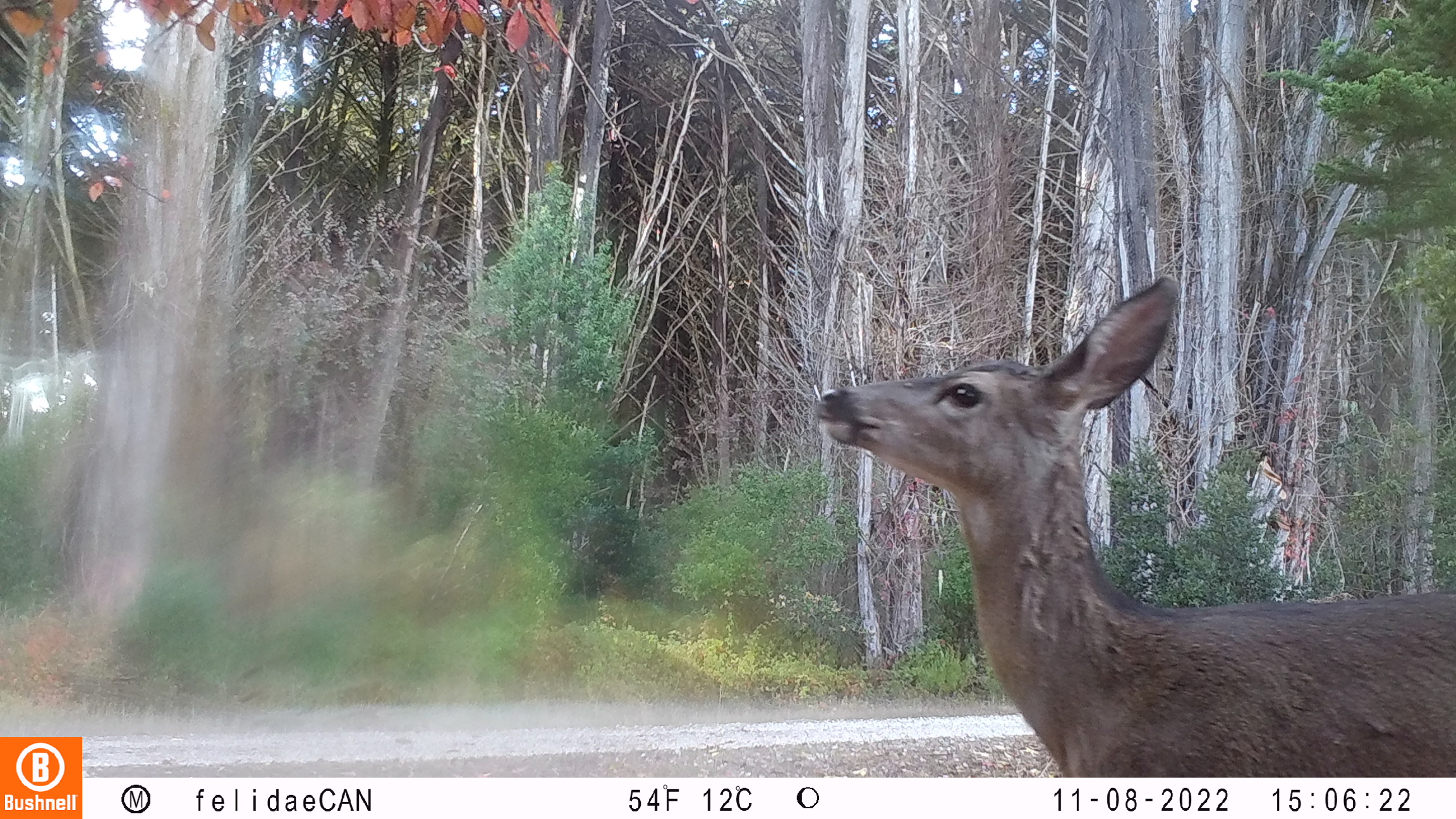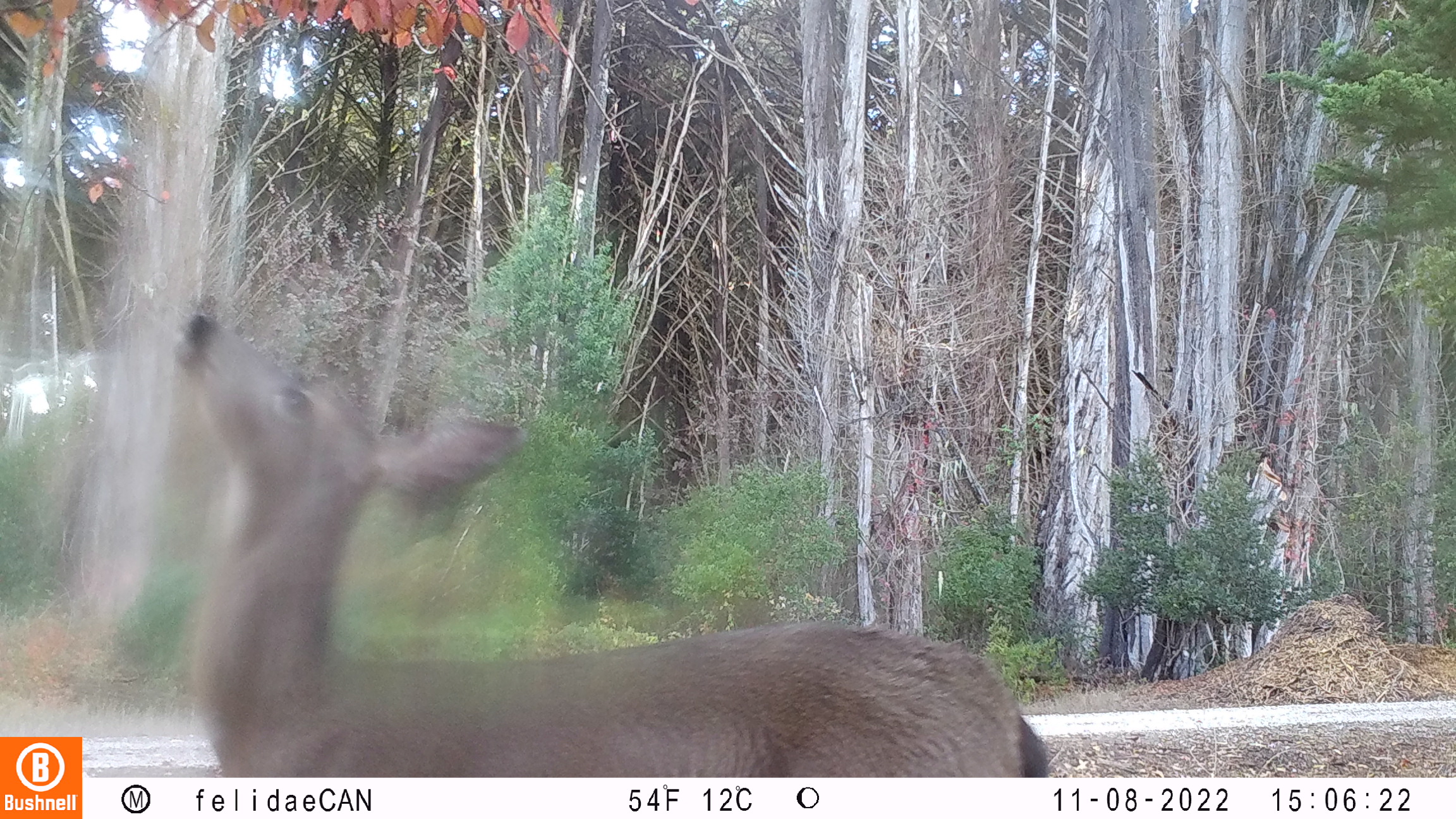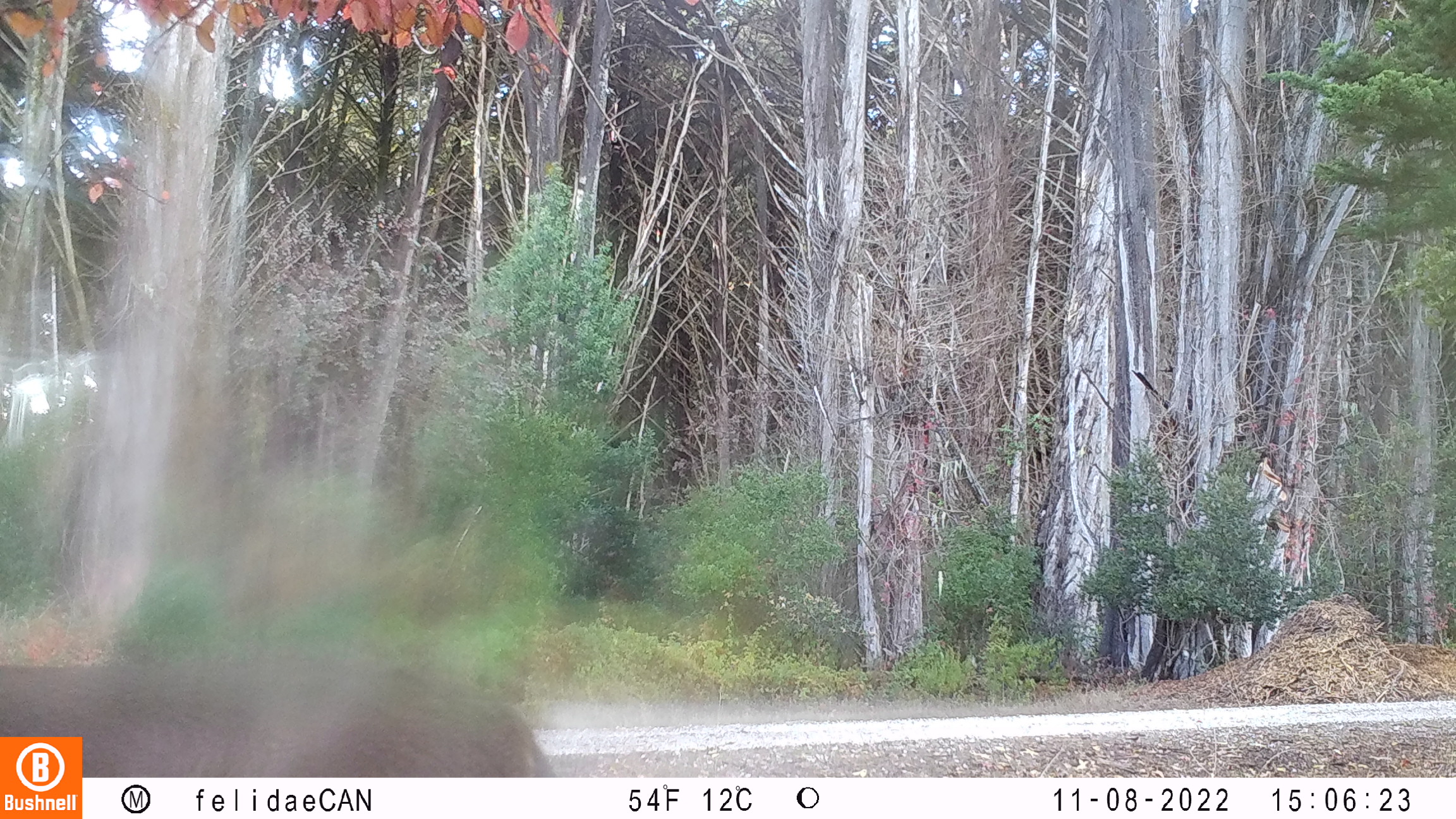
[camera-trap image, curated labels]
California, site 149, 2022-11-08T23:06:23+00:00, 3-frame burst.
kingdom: Animalia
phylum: Chordata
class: Mammalia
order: Artiodactyla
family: Cervidae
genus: Odocoileus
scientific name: Odocoileus hemionus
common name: mule deer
Mule deer (Odocoileus hemionus).